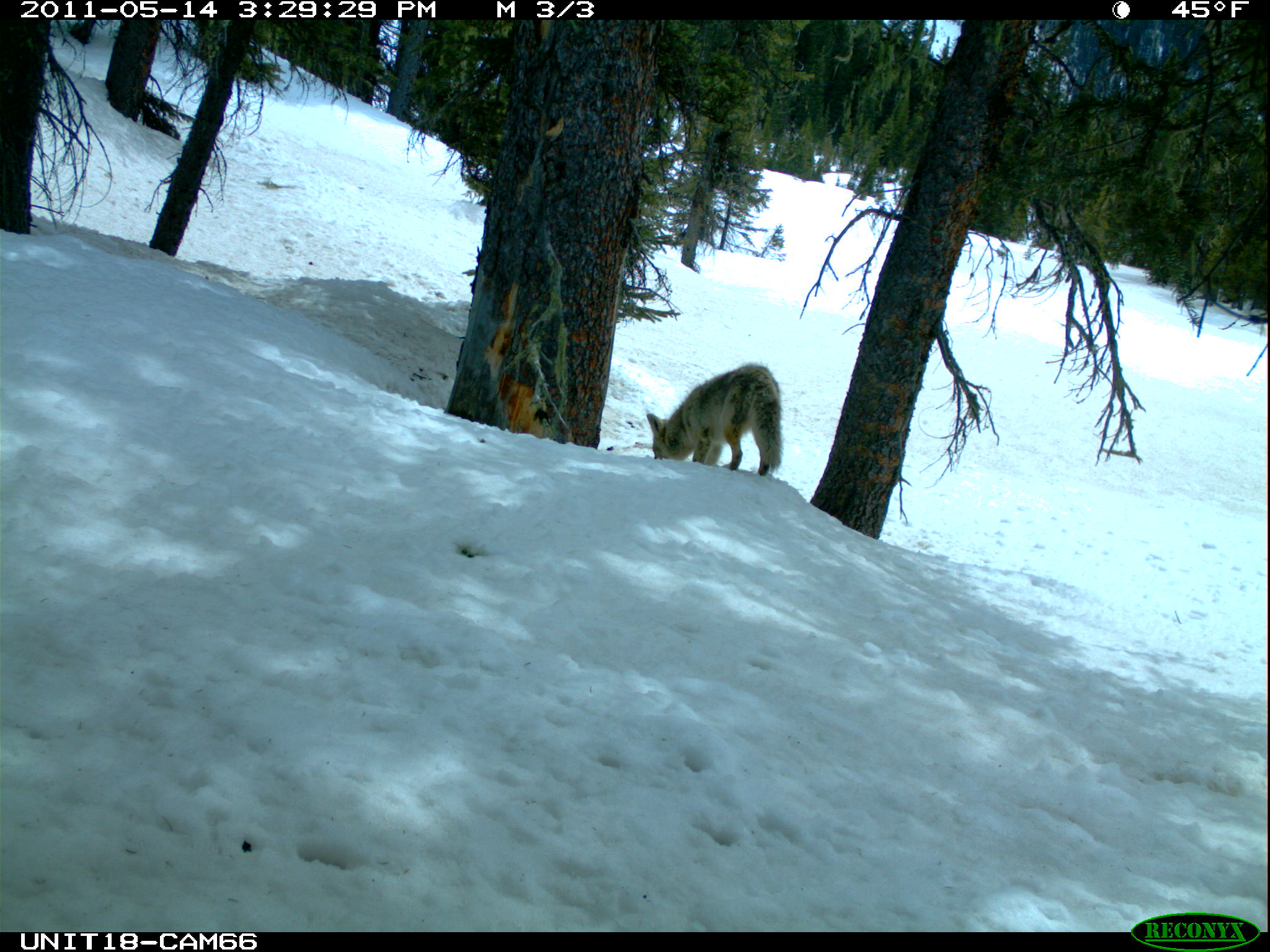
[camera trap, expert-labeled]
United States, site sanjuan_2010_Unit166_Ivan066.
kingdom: Animalia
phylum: Chordata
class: Mammalia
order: Carnivora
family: Canidae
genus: Canis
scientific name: Canis latrans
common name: coyote